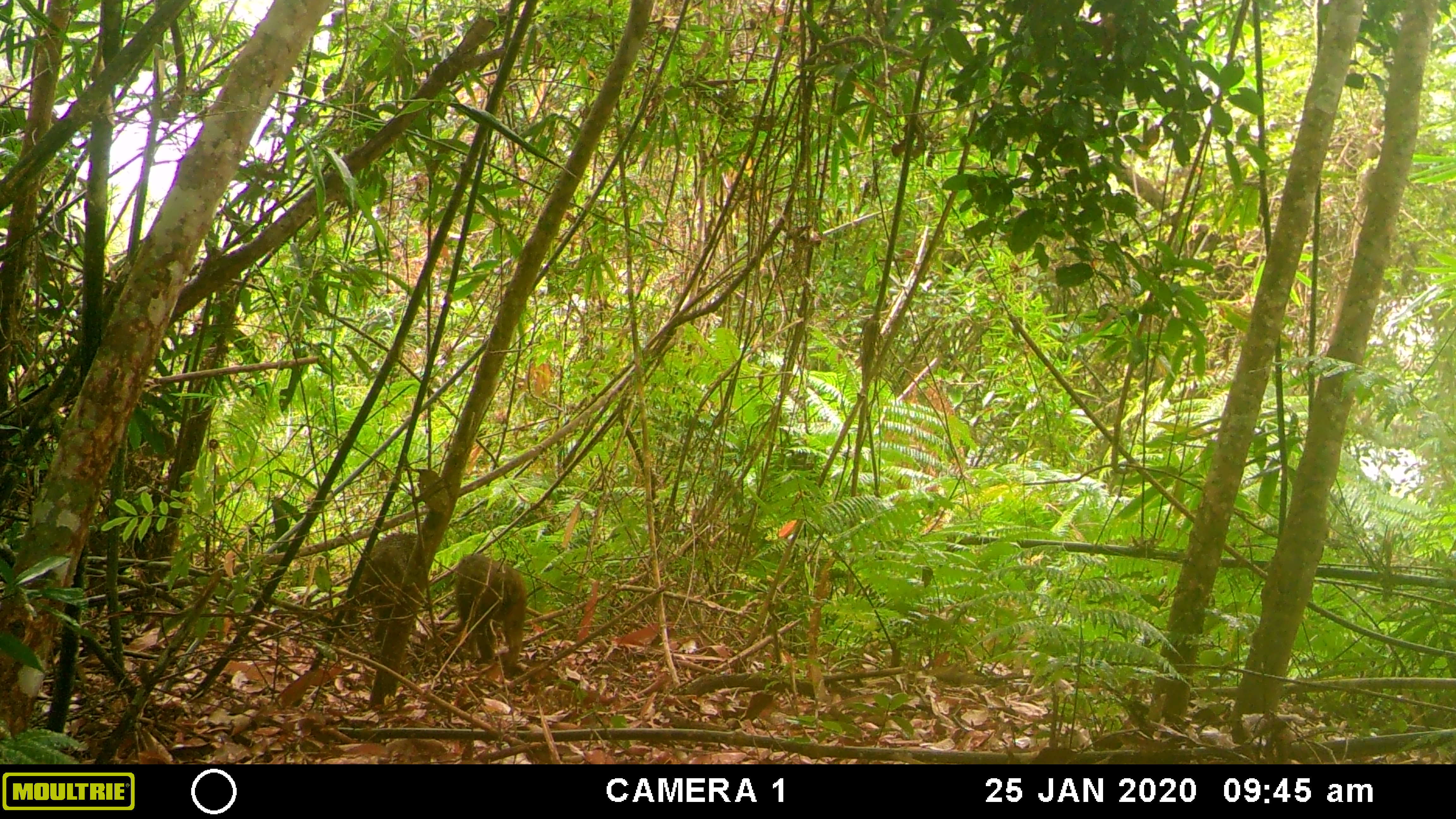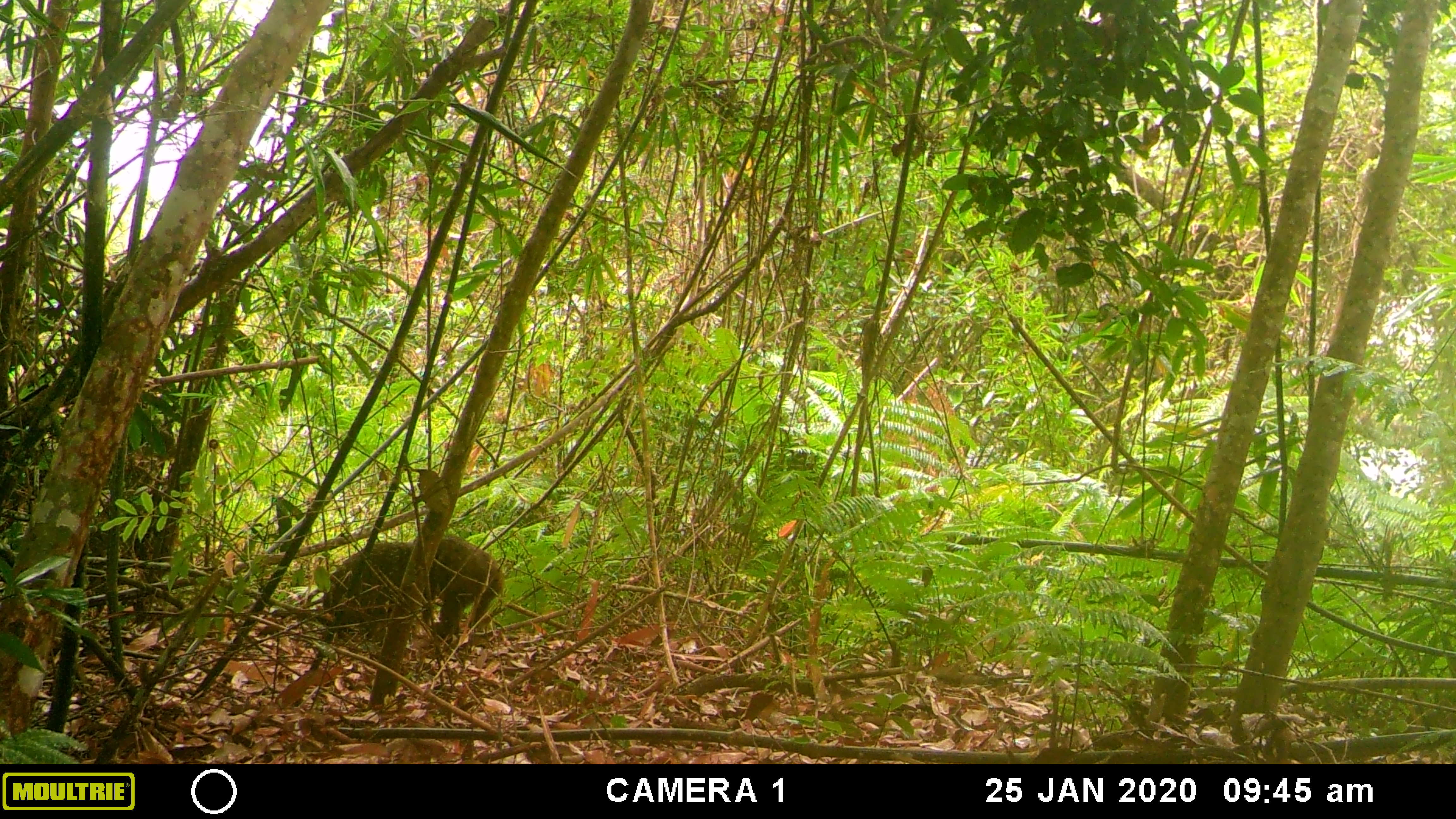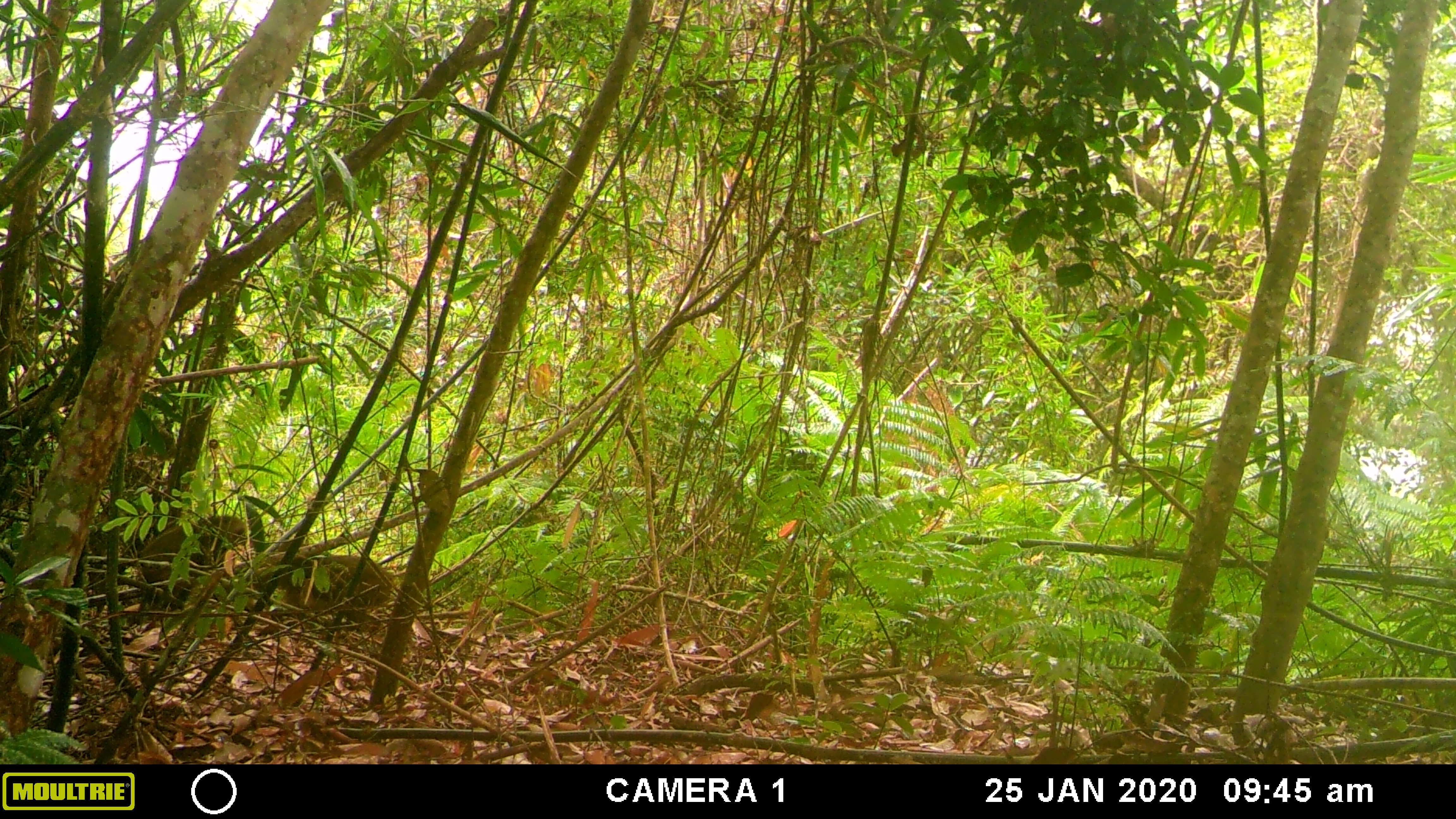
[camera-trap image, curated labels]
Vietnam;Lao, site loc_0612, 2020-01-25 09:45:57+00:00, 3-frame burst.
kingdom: Animalia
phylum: Chordata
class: Mammalia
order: Primates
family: Cercopithecidae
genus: Macaca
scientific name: Macaca arctoides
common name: stump-tailed macaque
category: stump tailed macaque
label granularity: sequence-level